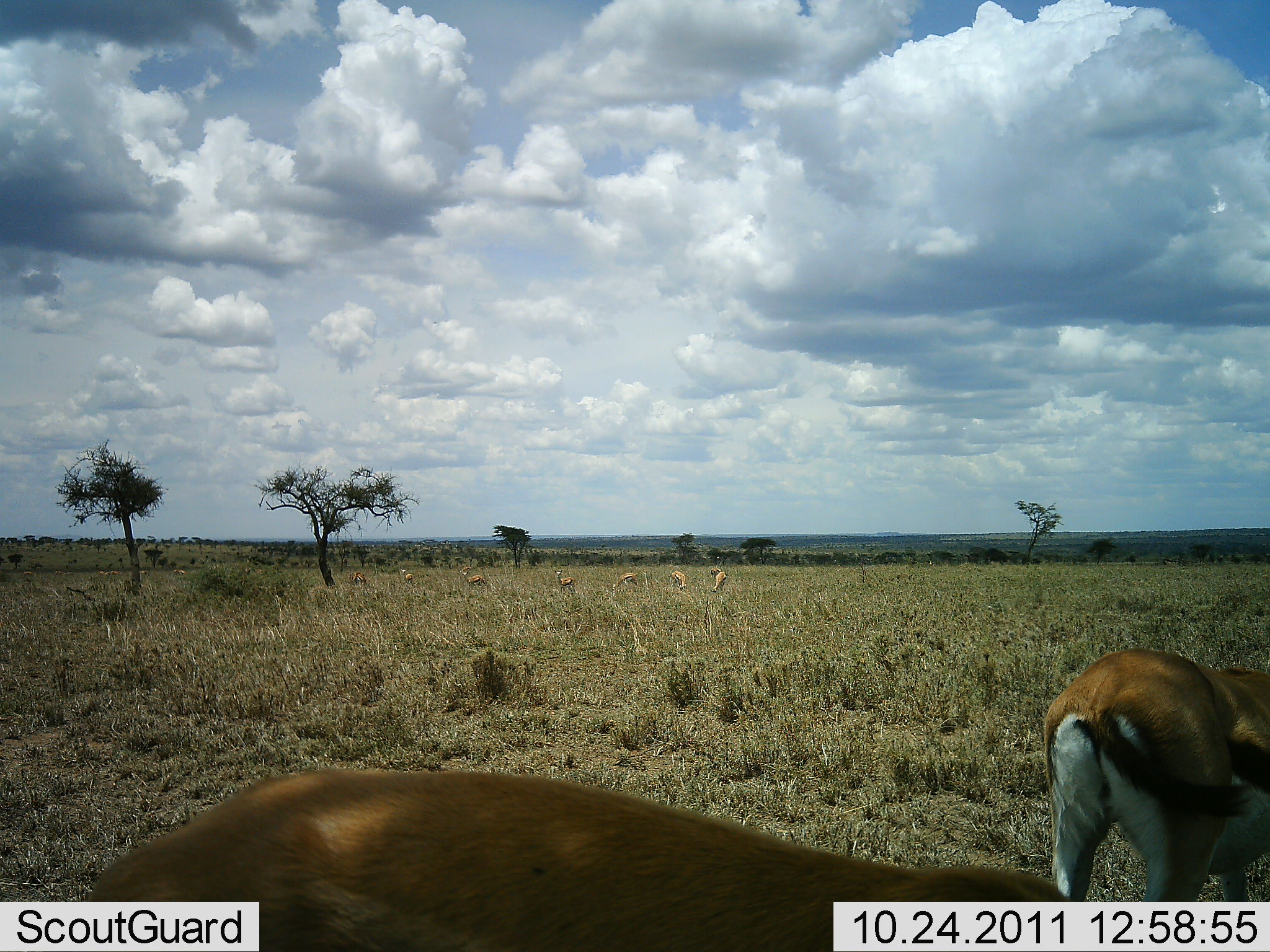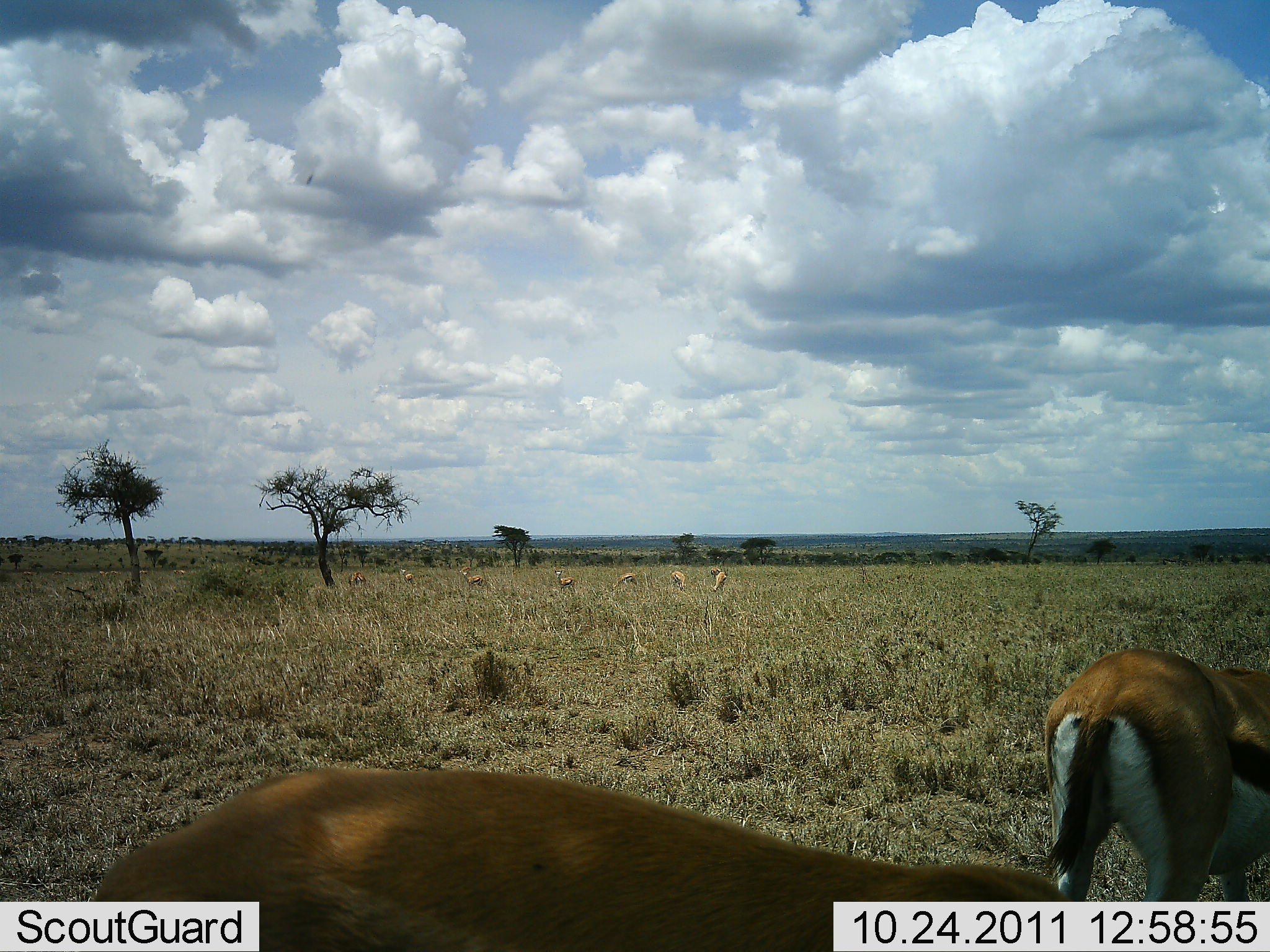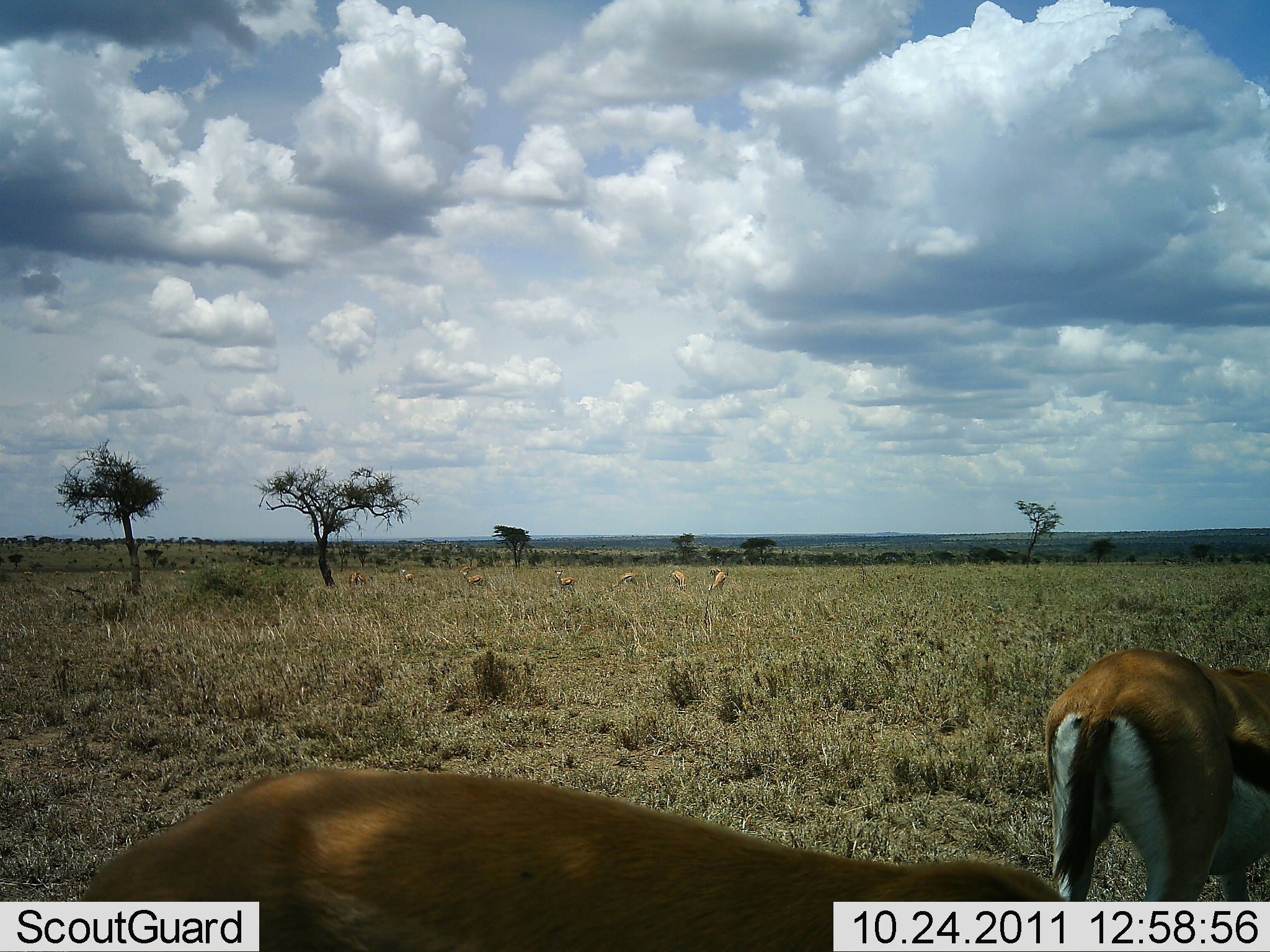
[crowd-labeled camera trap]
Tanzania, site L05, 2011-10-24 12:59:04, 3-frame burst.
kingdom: Animalia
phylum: Chordata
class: Mammalia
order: Artiodactyla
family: Bovidae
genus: Eudorcas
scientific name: Eudorcas thomsonii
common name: thomson's gazelle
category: gazellethomsons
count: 8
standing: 45%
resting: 0%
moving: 9%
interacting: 0%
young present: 0%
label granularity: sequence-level